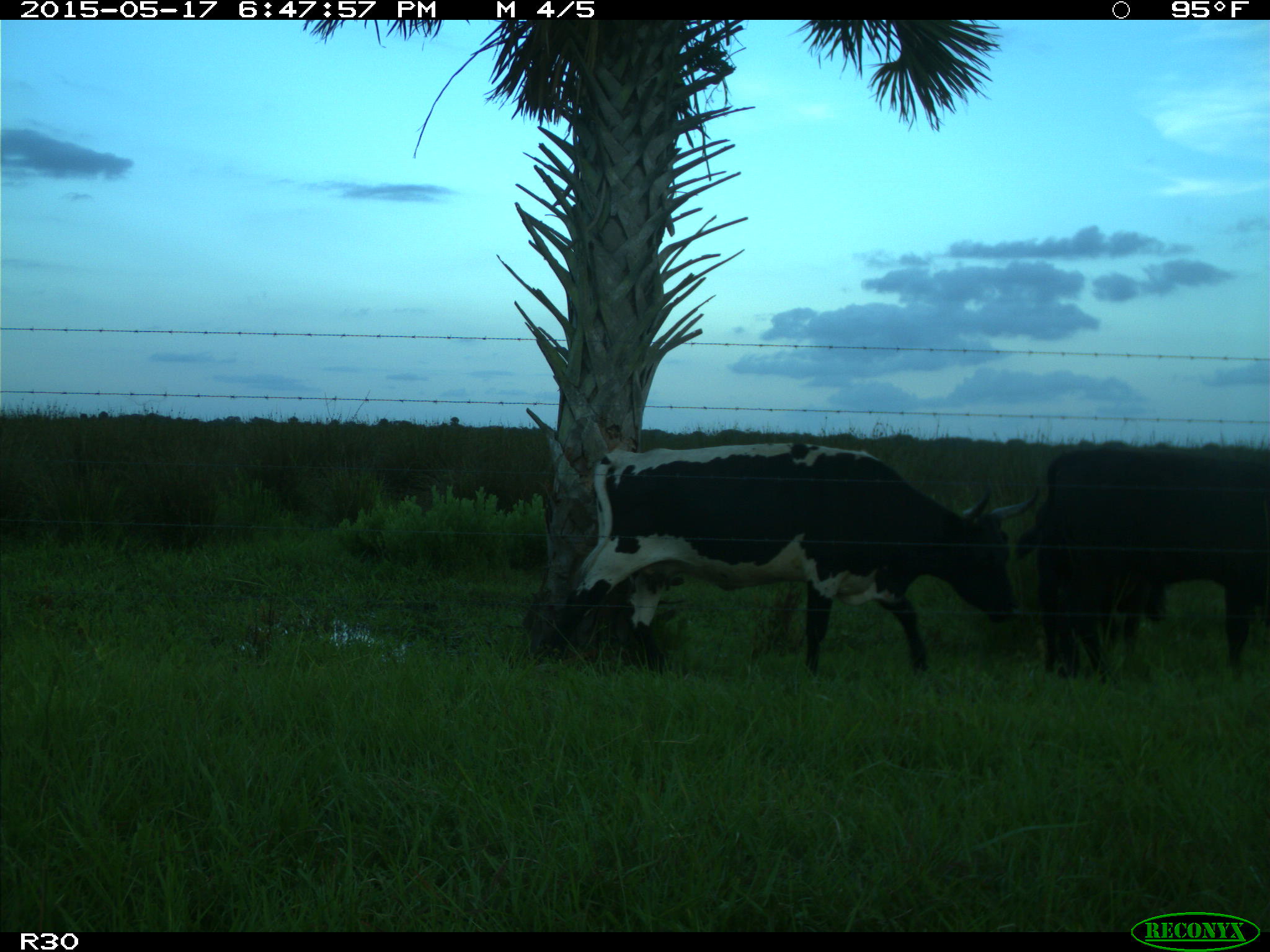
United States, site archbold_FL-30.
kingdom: Animalia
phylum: Chordata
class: Mammalia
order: Artiodactyla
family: Bovidae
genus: Bos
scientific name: Bos taurus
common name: domestic cow